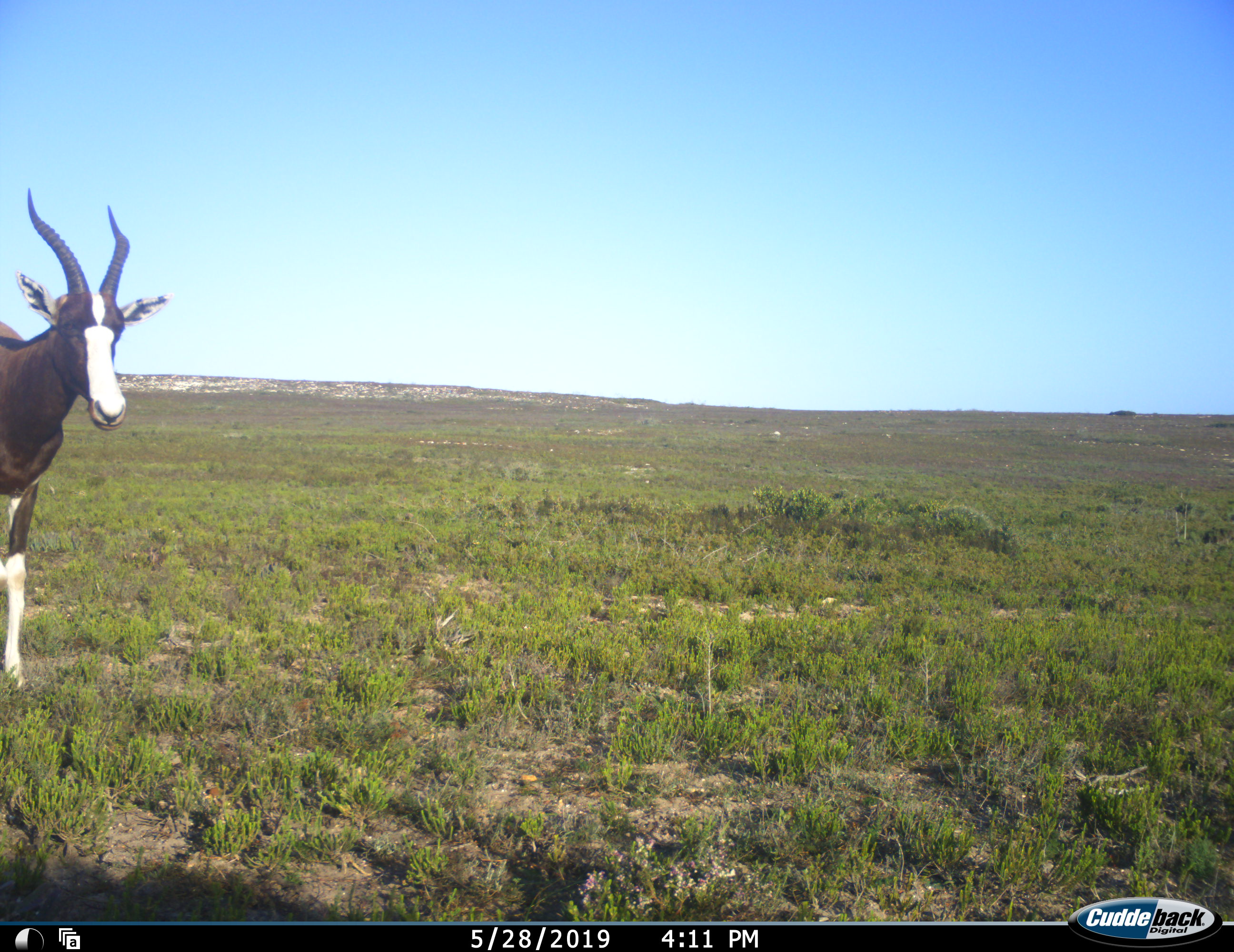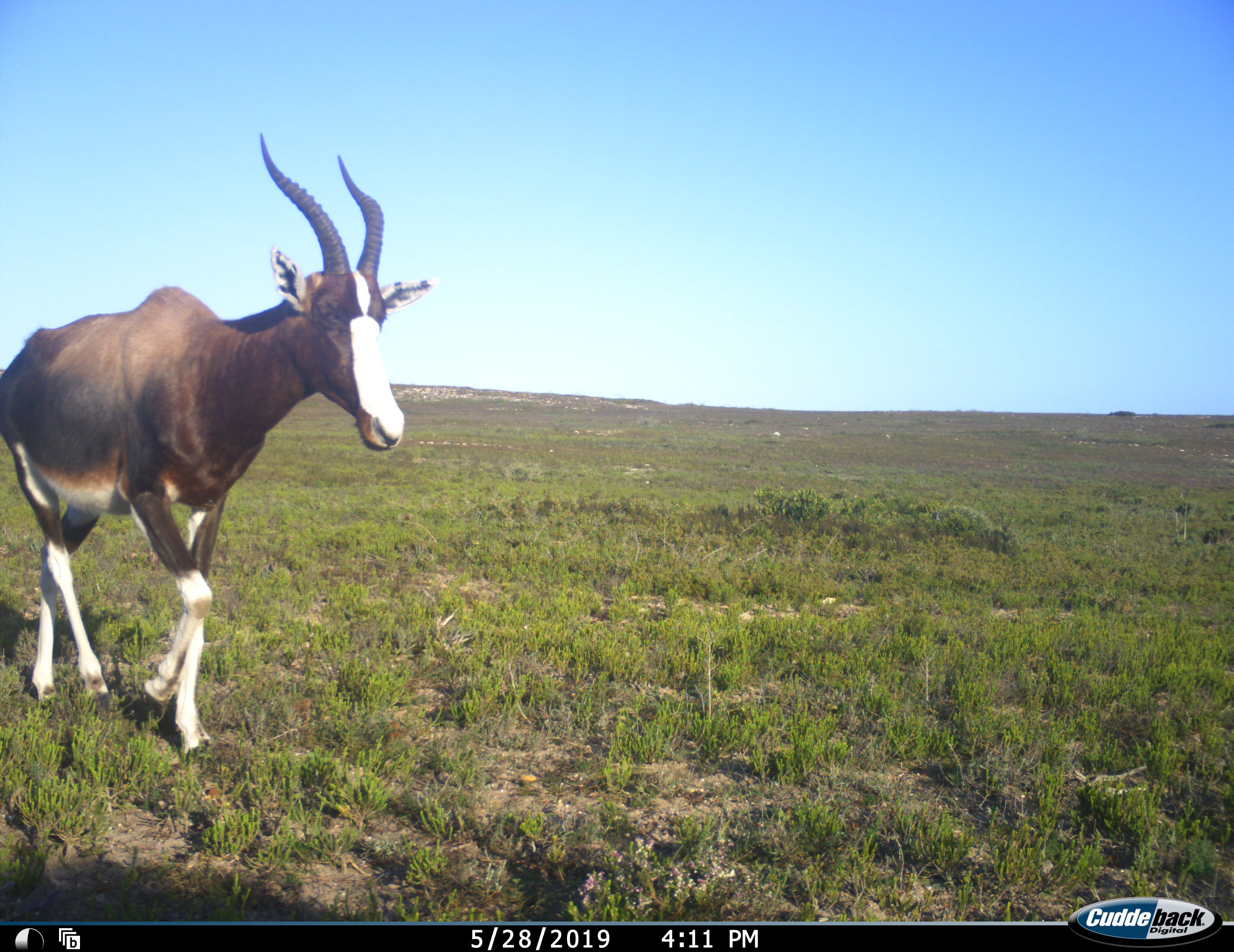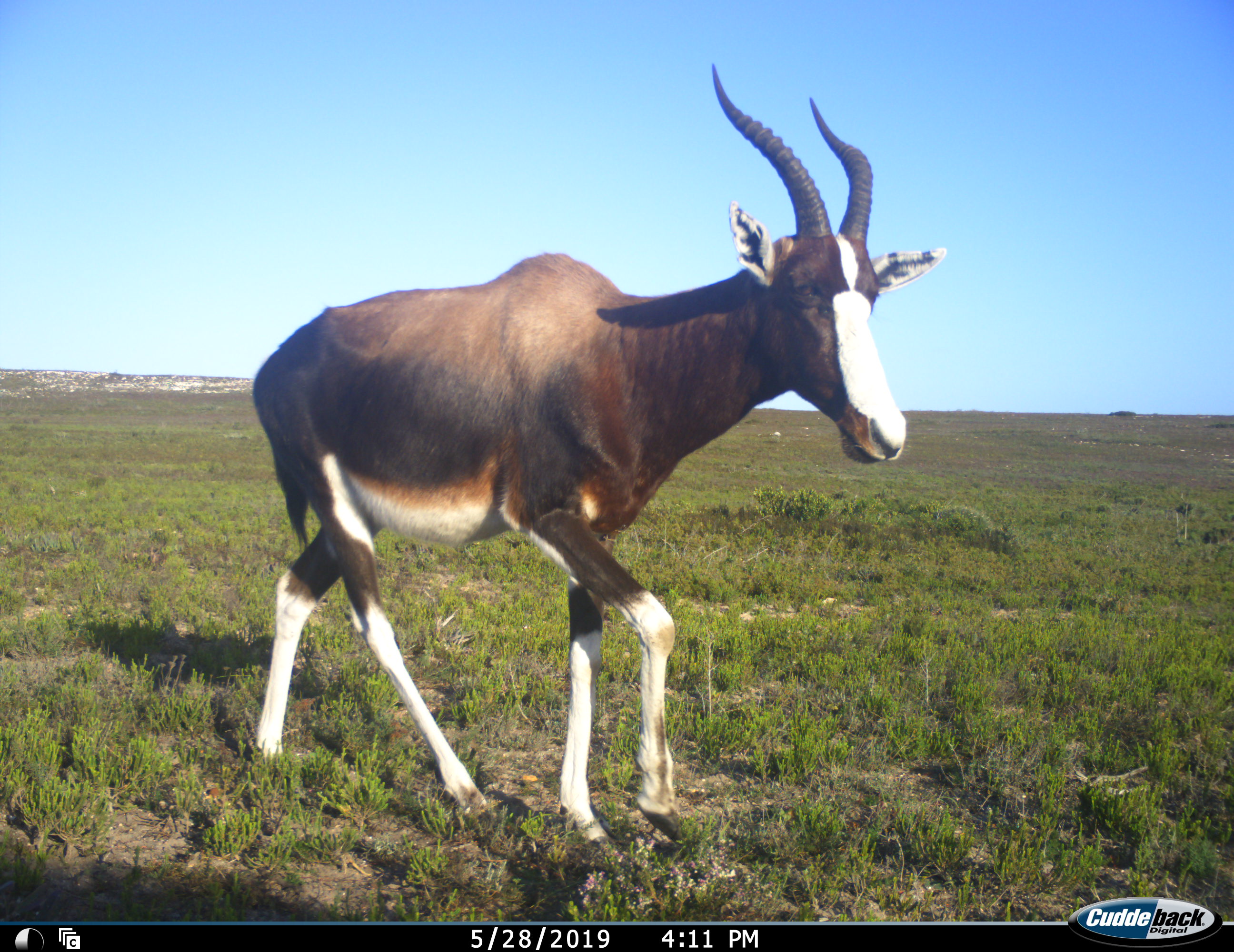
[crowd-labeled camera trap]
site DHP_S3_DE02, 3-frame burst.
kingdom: Animalia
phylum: Chordata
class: Mammalia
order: Artiodactyla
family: Bovidae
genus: Damaliscus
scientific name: Damaliscus pygargus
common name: bontebok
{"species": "bontebok (Damaliscus pygargus)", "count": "1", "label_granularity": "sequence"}